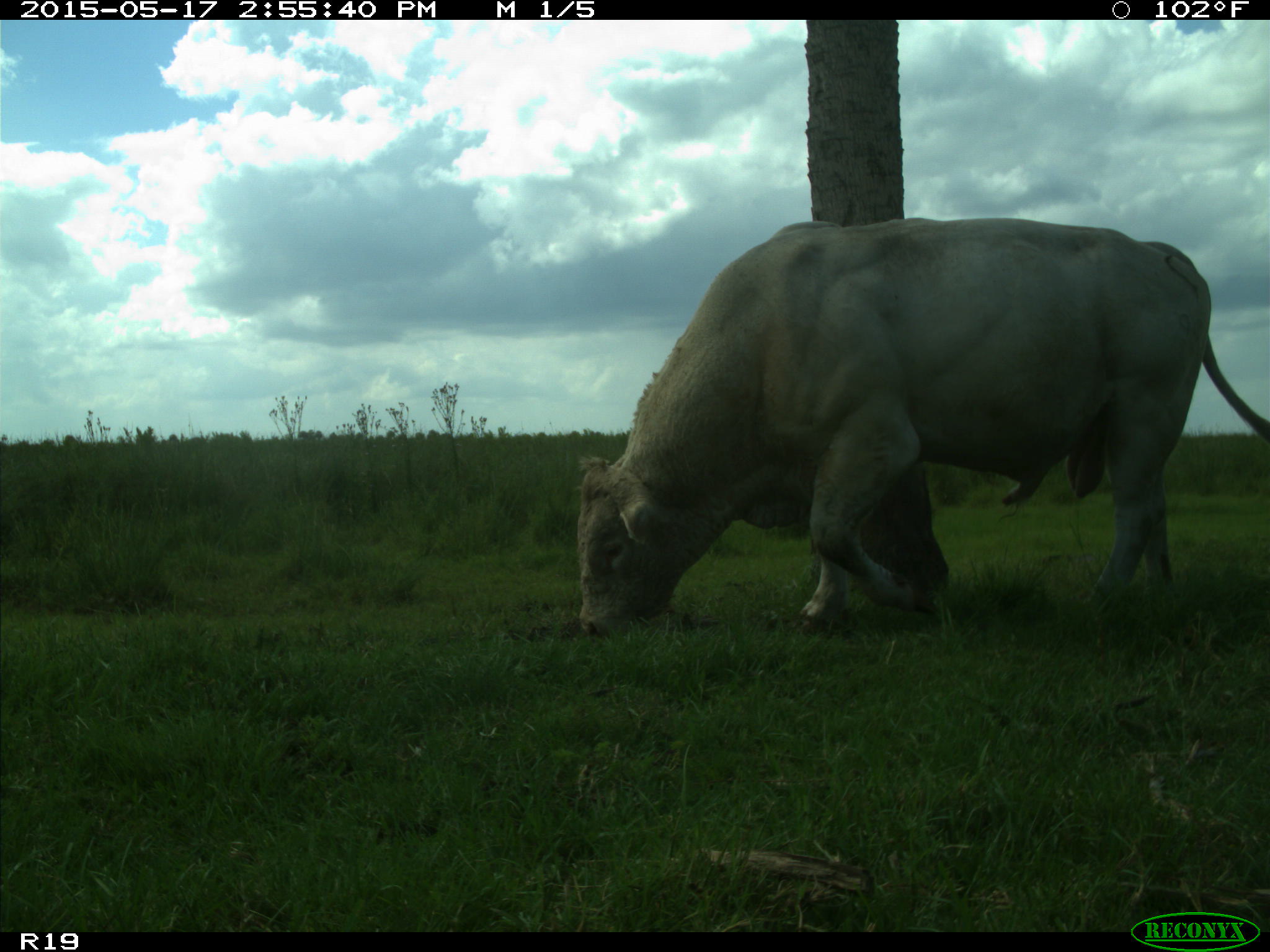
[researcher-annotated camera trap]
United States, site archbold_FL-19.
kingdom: Animalia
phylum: Chordata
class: Mammalia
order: Artiodactyla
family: Bovidae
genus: Bos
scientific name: Bos taurus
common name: domestic cow